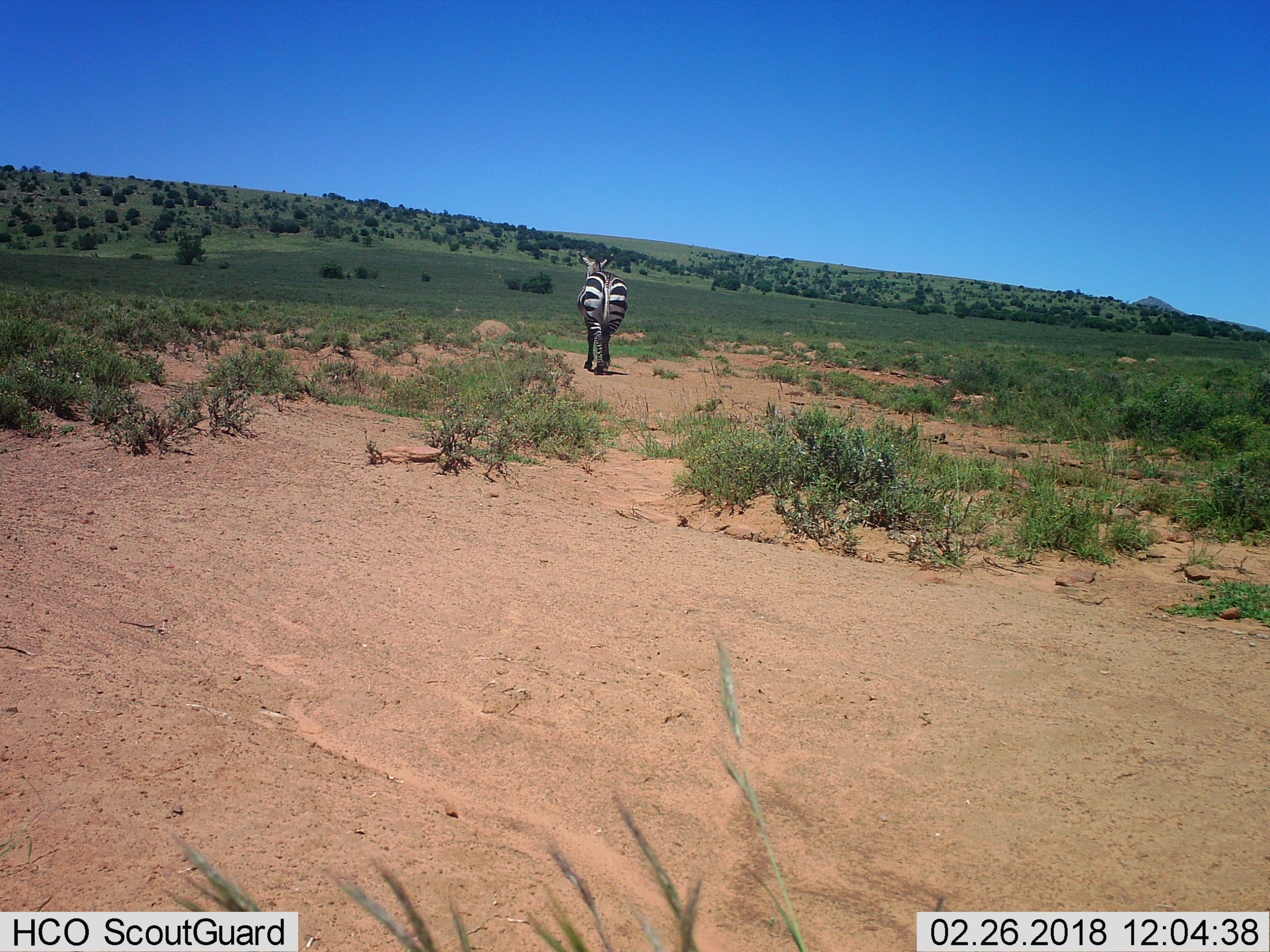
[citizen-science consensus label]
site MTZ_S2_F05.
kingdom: Animalia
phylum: Chordata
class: Mammalia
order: Perissodactyla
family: Equidae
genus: Equus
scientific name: Equus zebra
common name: mountain zebra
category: zebramountain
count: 1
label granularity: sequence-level